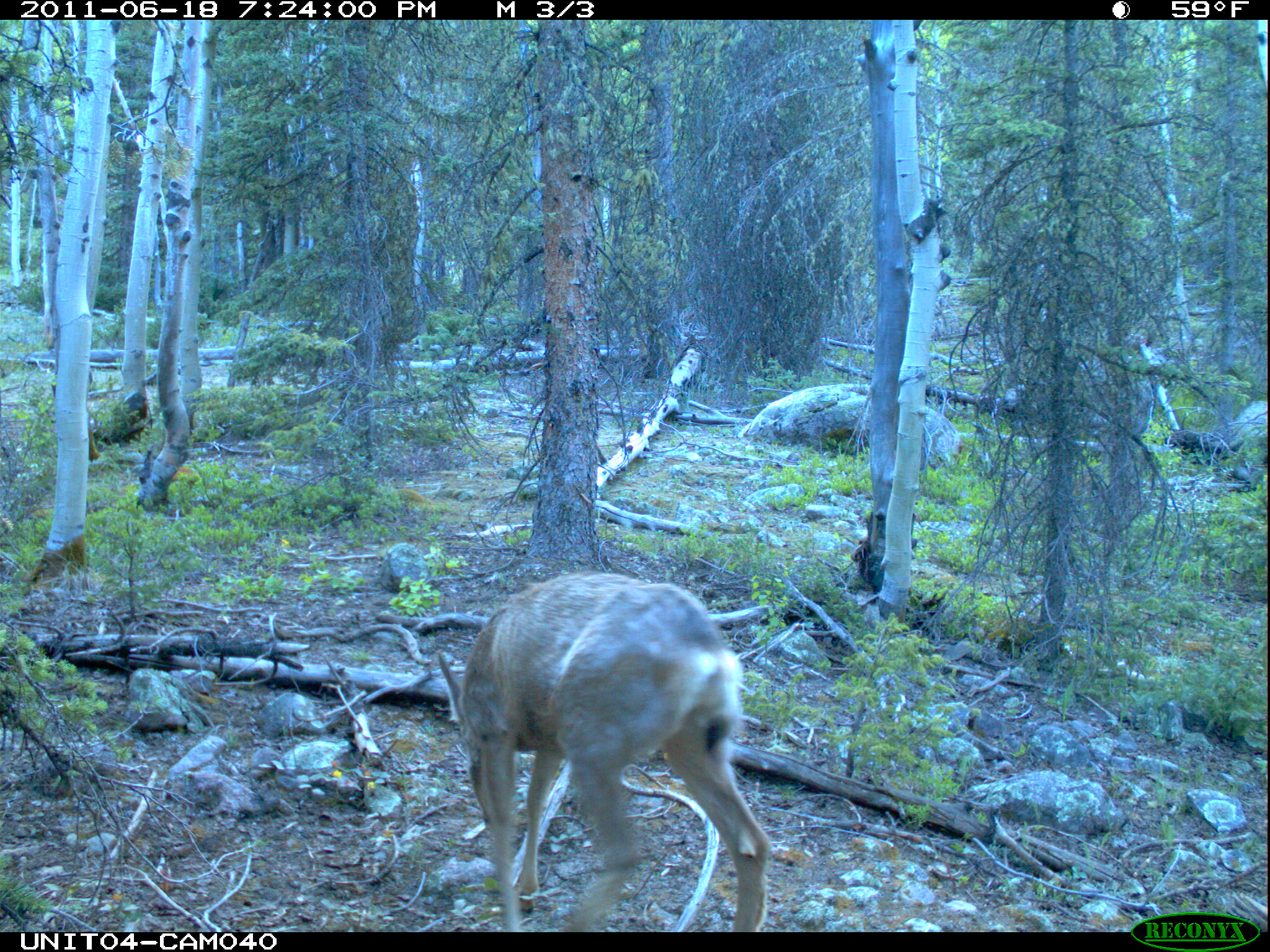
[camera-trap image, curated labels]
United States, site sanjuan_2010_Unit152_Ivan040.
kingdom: Animalia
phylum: Chordata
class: Mammalia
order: Artiodactyla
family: Cervidae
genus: Odocoileus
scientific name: Odocoileus hemionus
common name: mule deer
Odocoileus hemionus (mule deer).